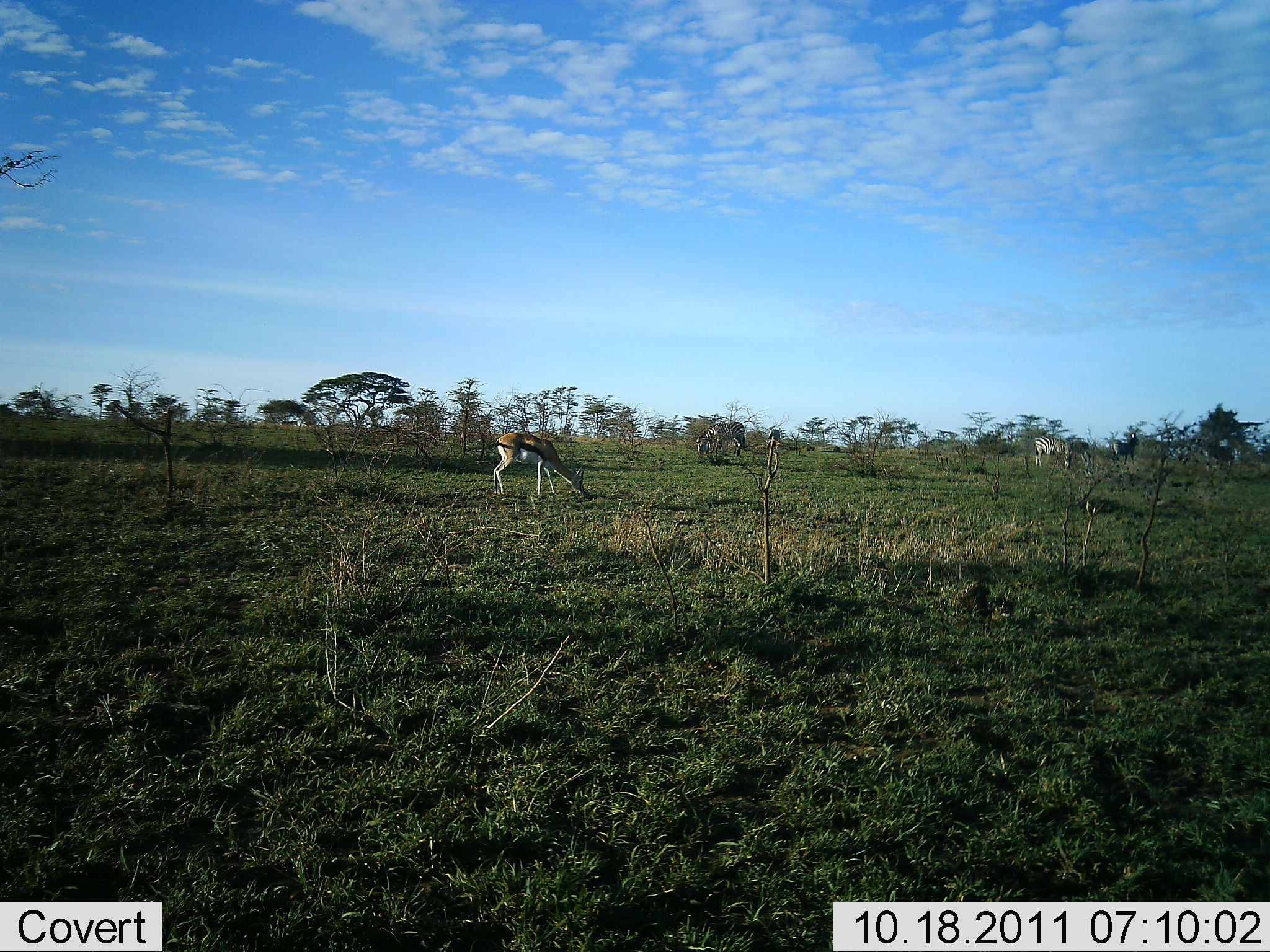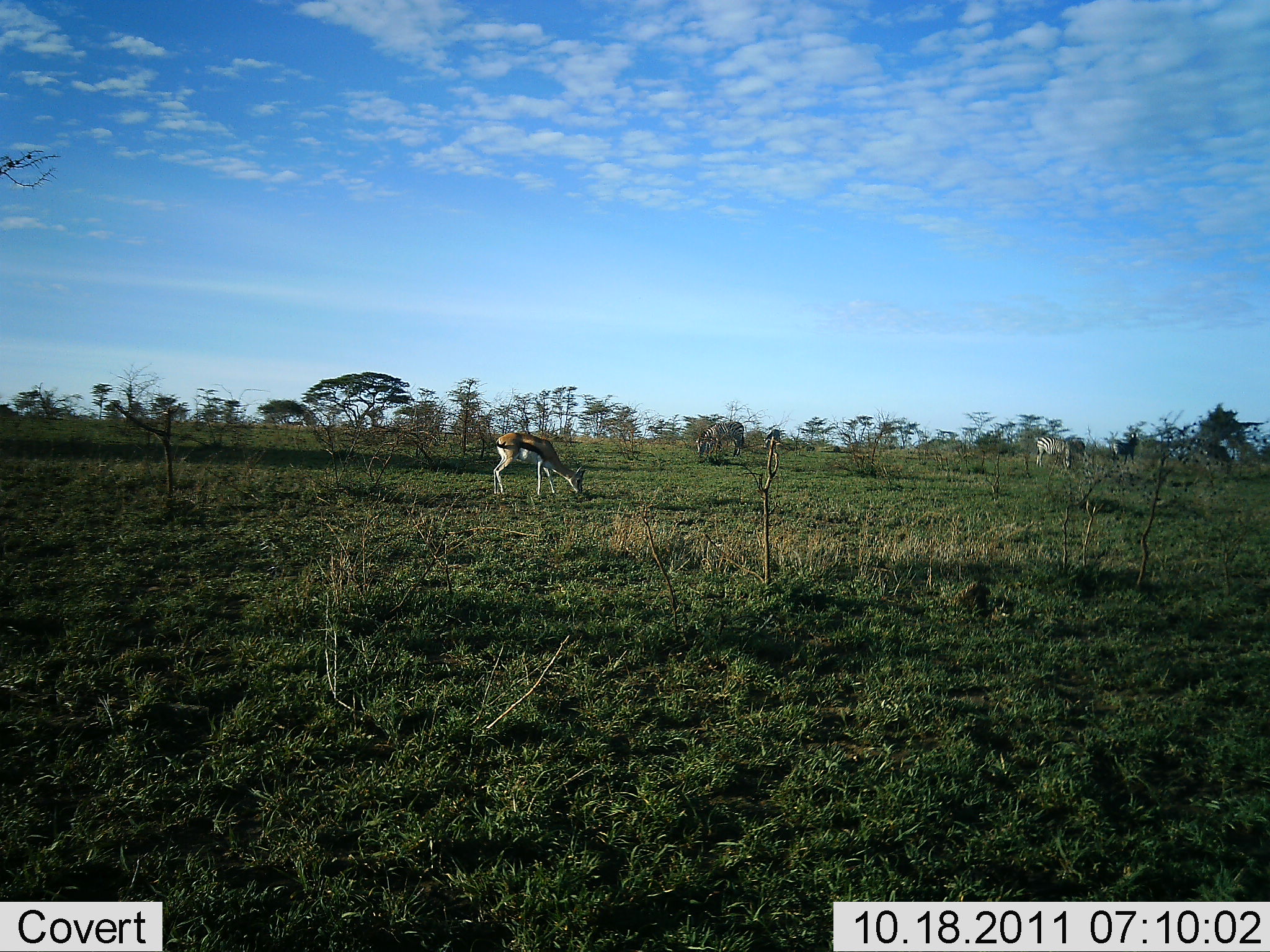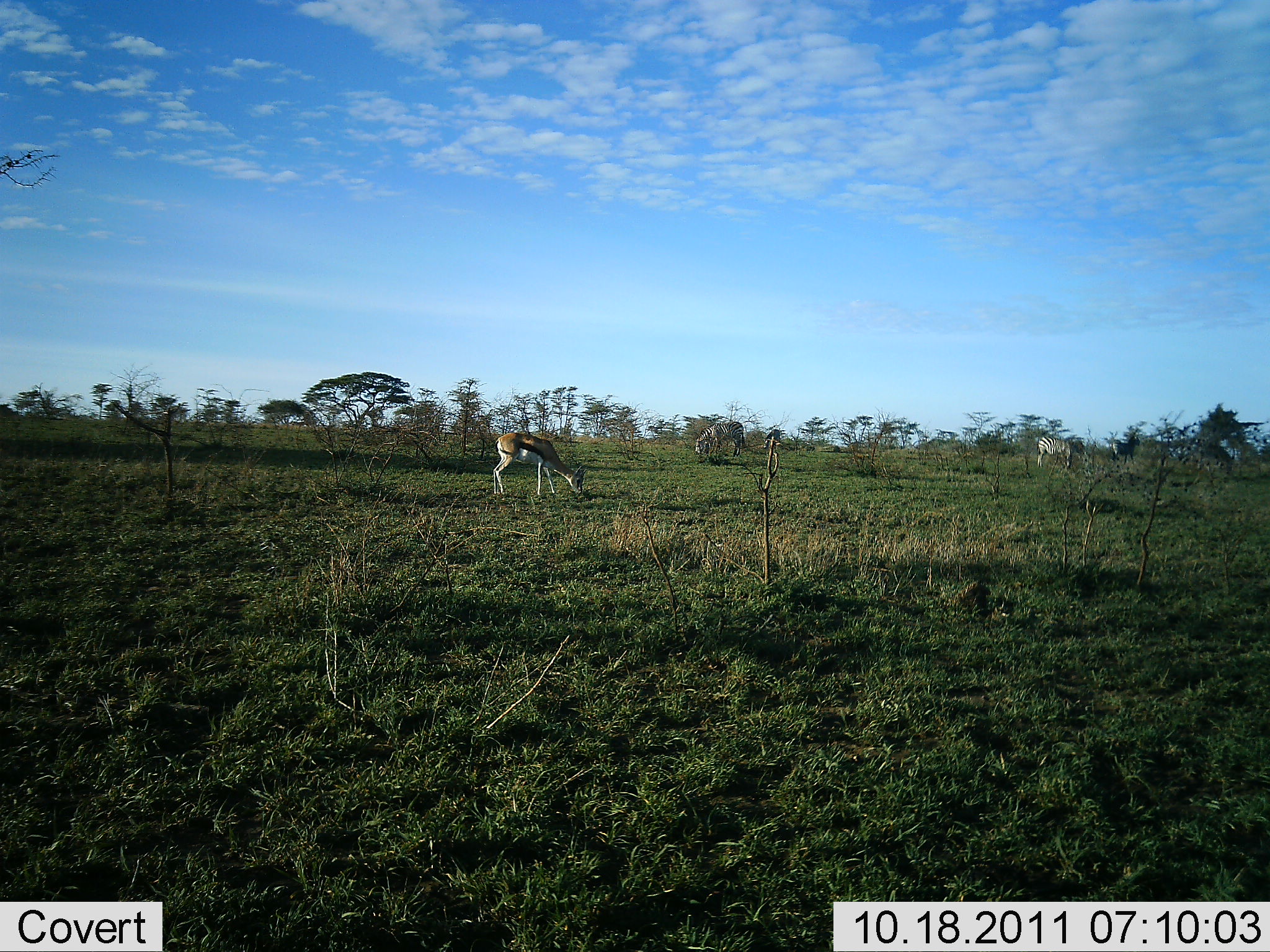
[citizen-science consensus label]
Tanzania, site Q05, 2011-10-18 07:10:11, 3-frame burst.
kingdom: Animalia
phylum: Chordata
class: Mammalia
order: Artiodactyla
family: Bovidae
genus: Eudorcas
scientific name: Eudorcas thomsonii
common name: thomson's gazelle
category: gazellethomsons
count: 1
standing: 18%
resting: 0%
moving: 0%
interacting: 0%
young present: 0%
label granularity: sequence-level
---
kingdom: Animalia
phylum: Chordata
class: Mammalia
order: Perissodactyla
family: Equidae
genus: Equus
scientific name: Equus quagga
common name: plains zebra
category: zebra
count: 3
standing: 33%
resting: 0%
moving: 8%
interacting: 0%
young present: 0%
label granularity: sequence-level